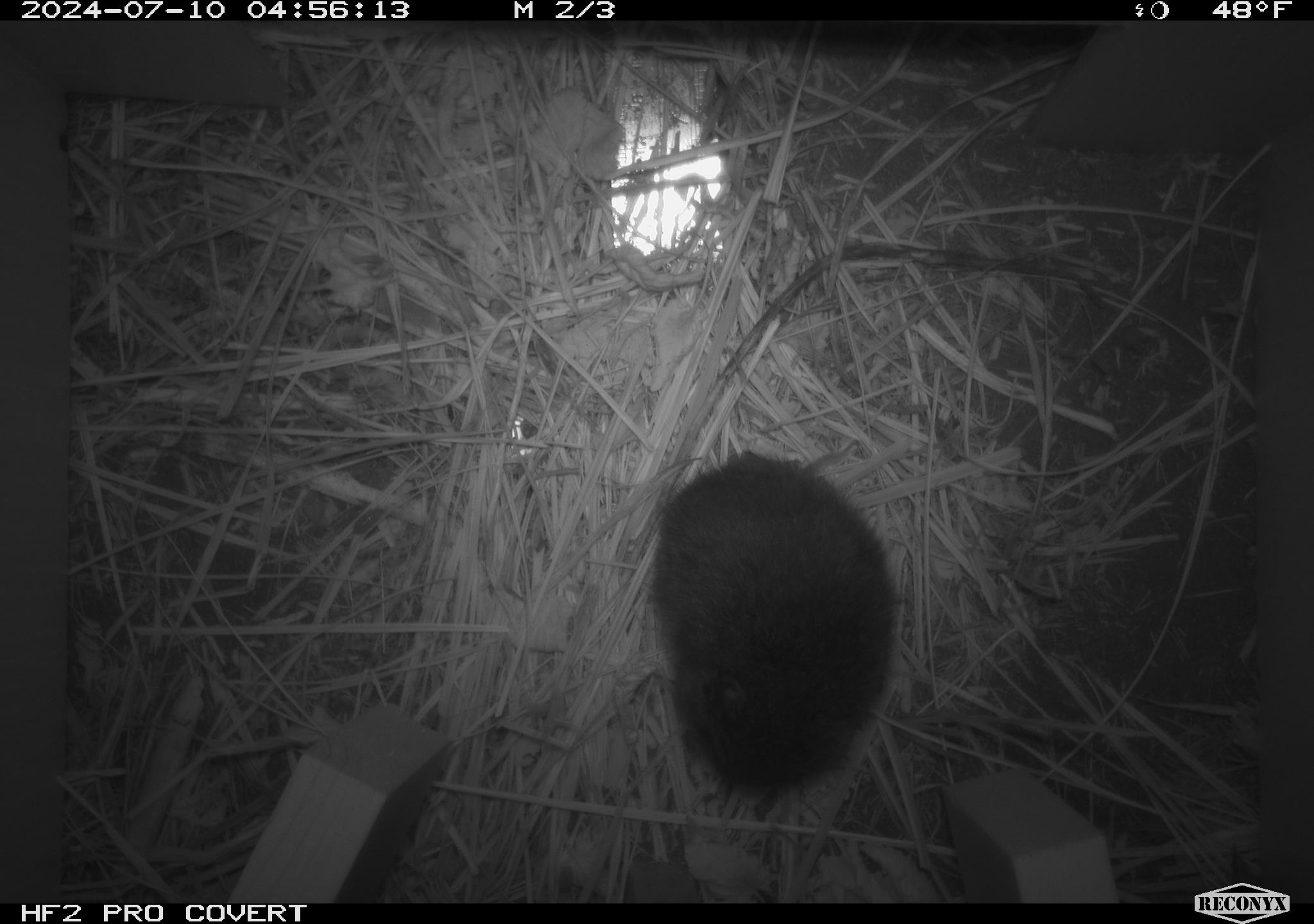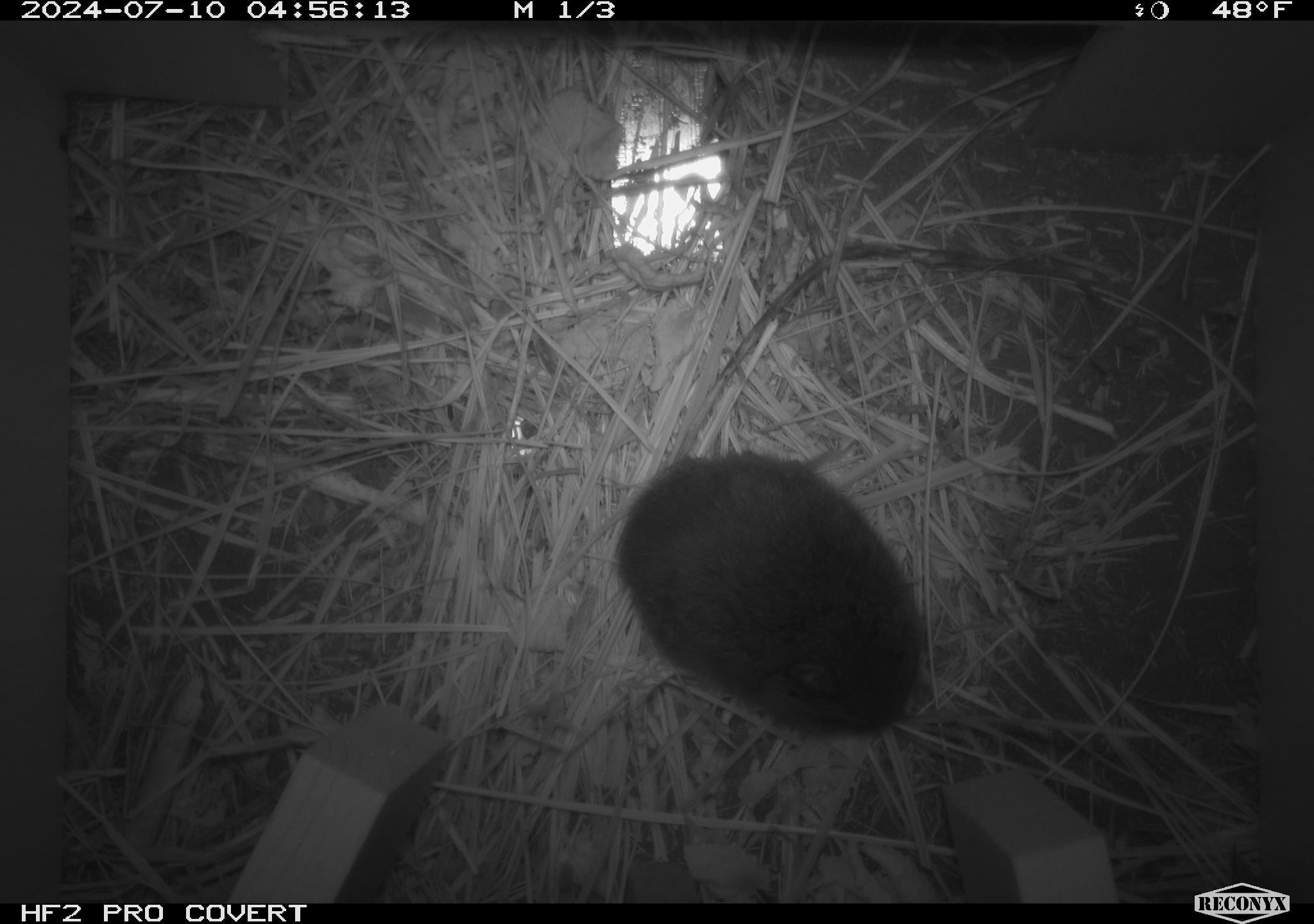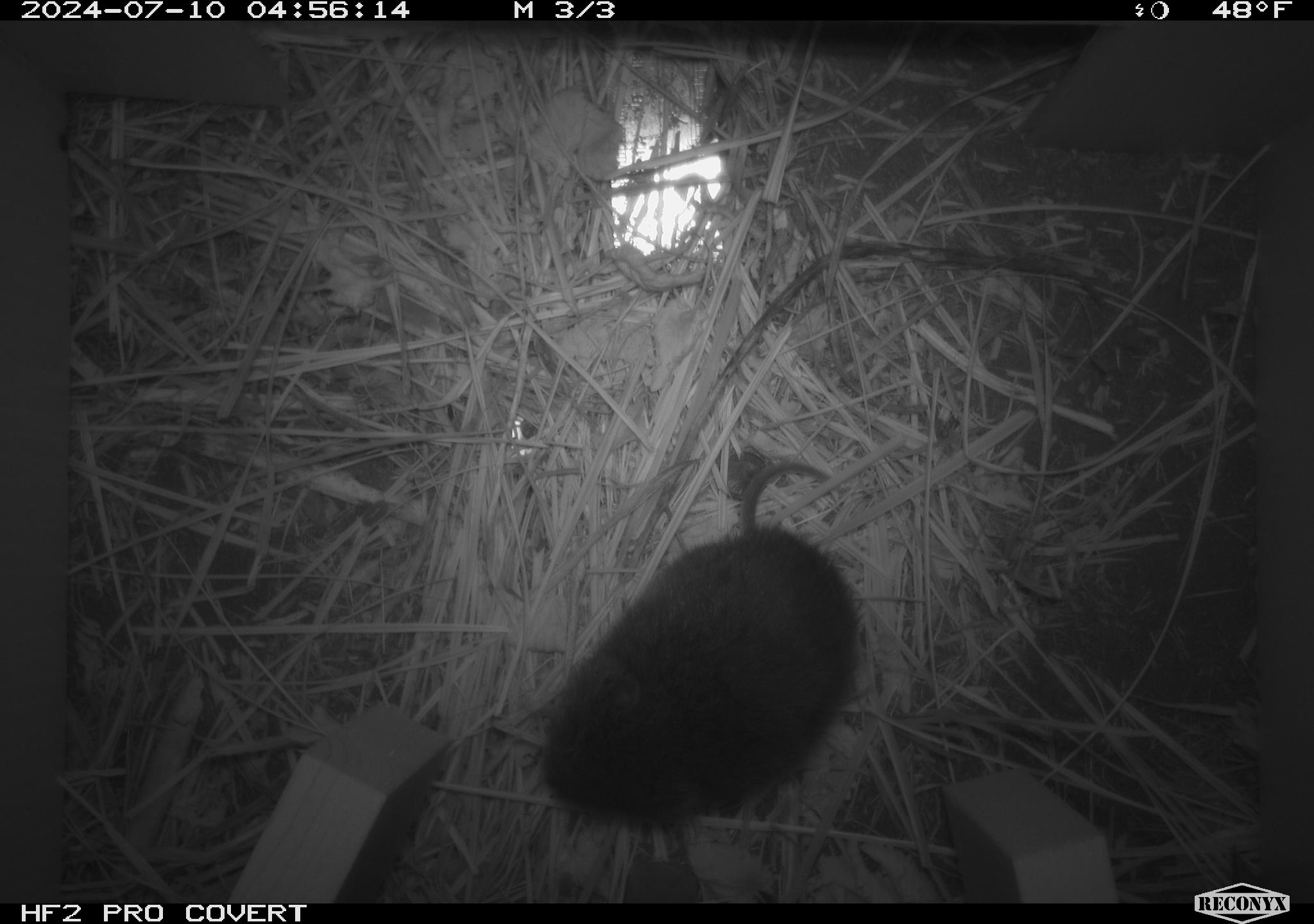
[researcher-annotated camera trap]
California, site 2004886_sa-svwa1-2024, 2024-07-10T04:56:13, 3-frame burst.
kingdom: Animalia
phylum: Chordata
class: Mammalia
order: Rodentia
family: Cricetidae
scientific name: Arvicolinae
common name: voles, lemmings, and muskrats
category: arvicolinae subfamily